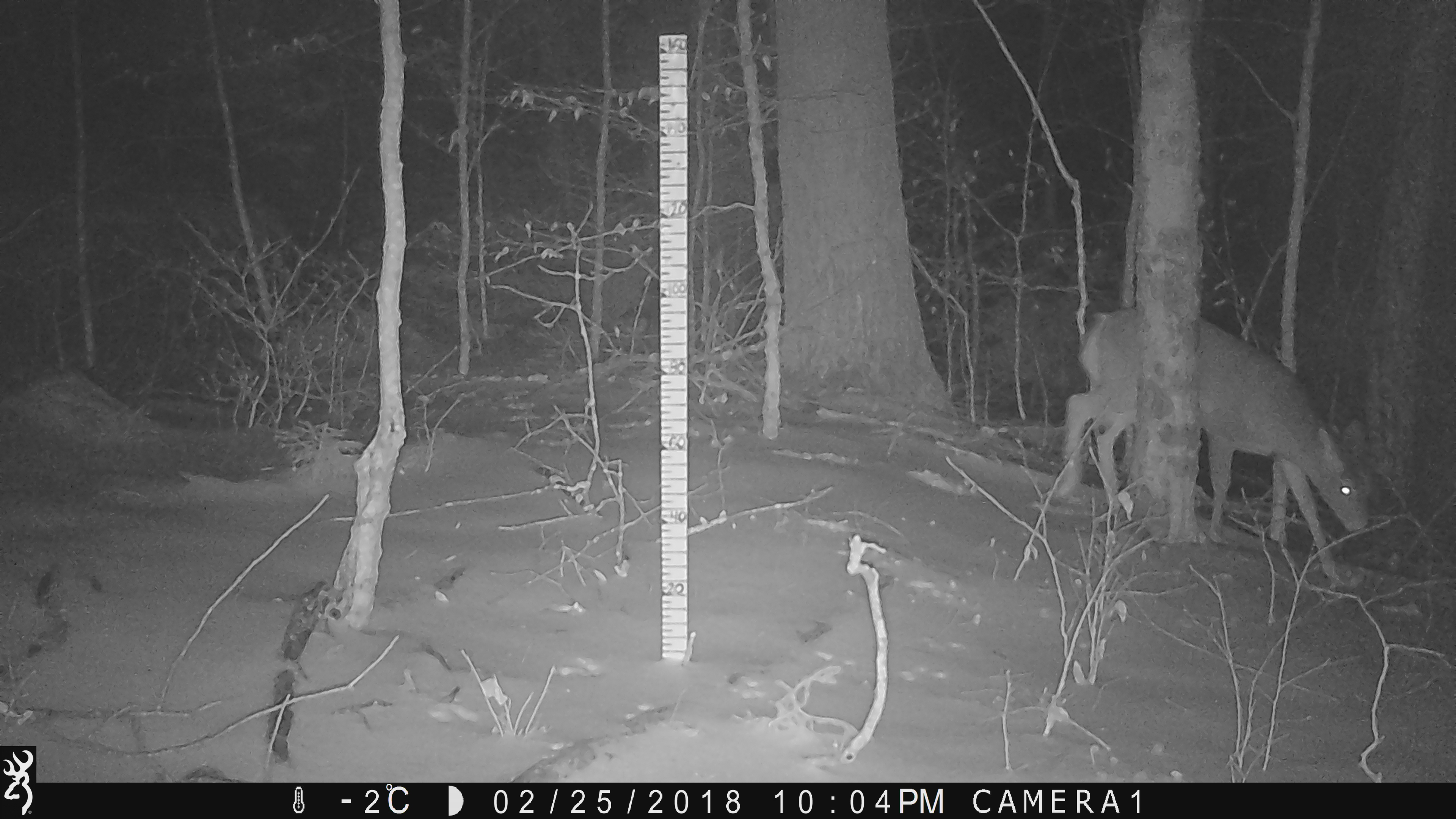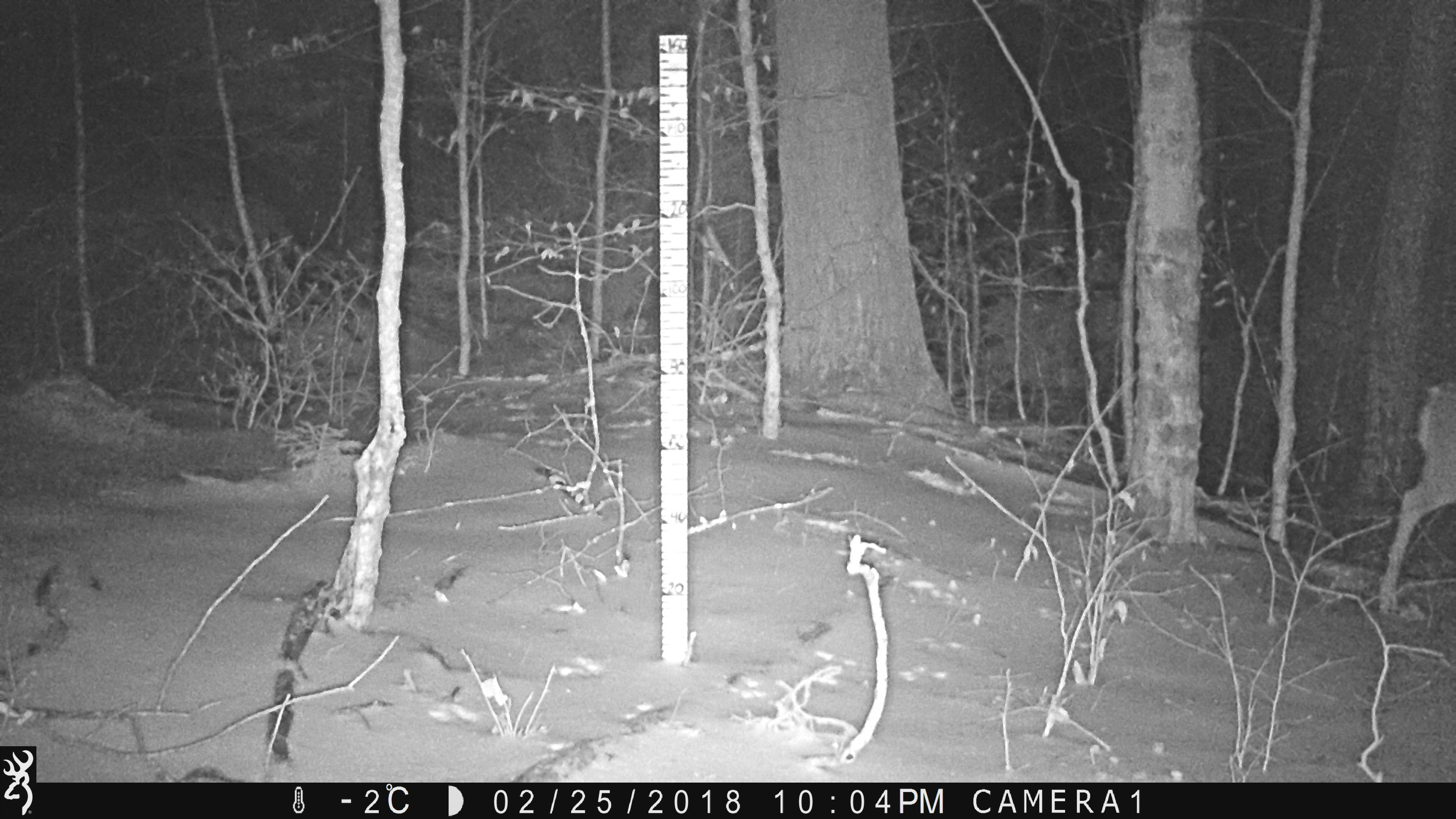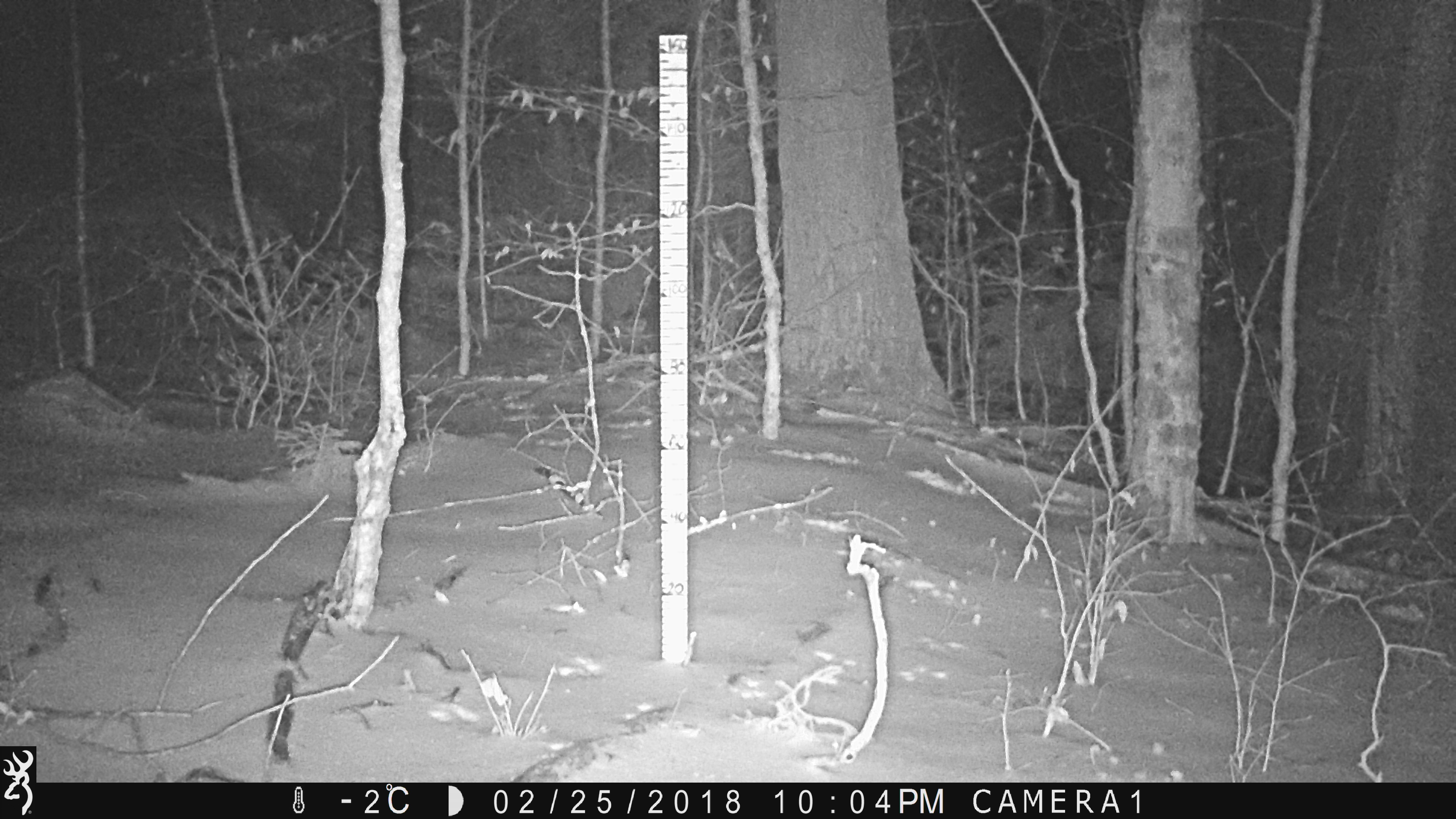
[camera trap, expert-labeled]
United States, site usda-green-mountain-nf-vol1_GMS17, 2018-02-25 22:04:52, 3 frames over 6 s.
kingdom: Animalia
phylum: Chordata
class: Mammalia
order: Artiodactyla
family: Cervidae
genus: Odocoileus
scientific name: Odocoileus virginianus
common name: white-tailed deer